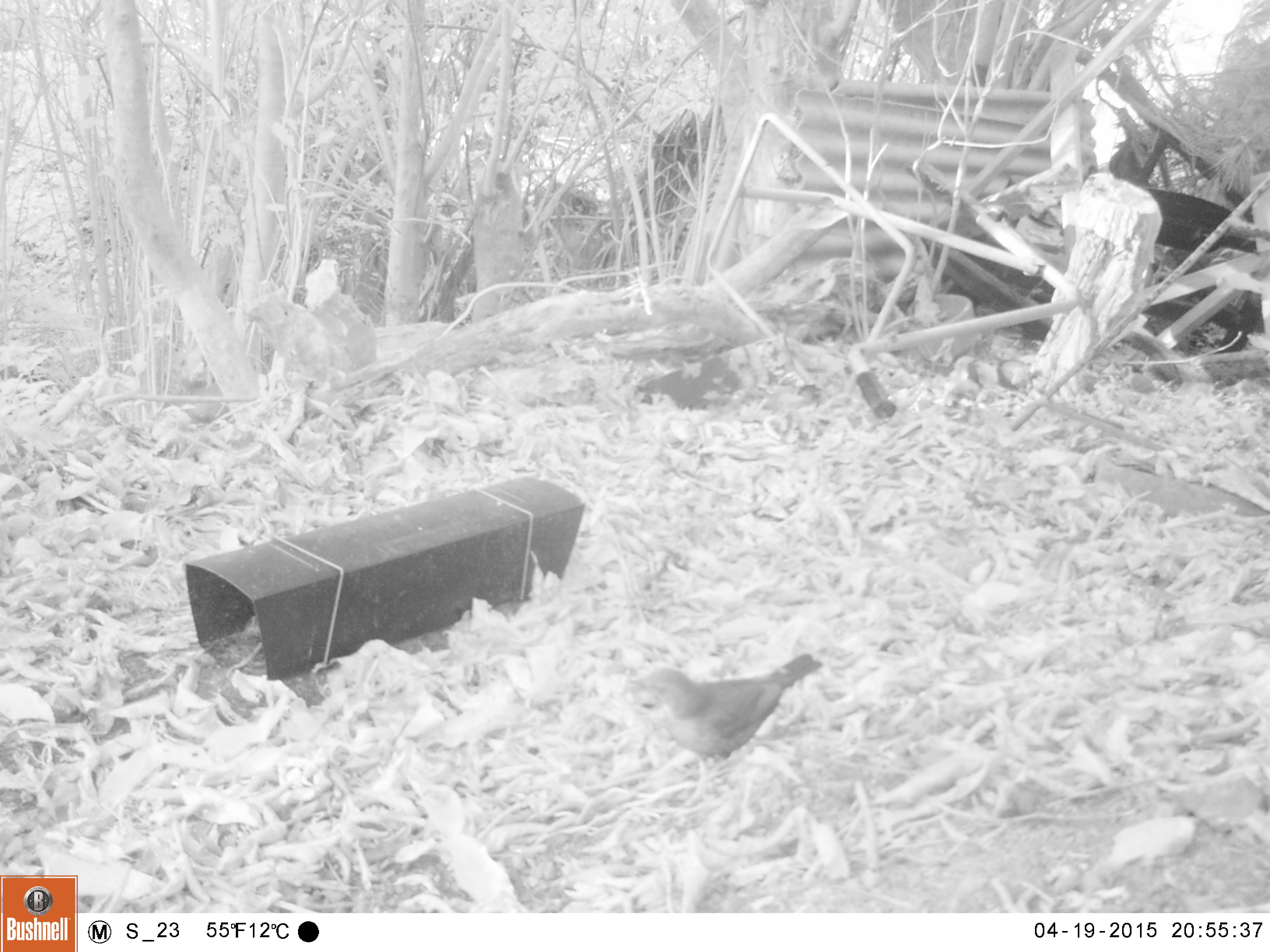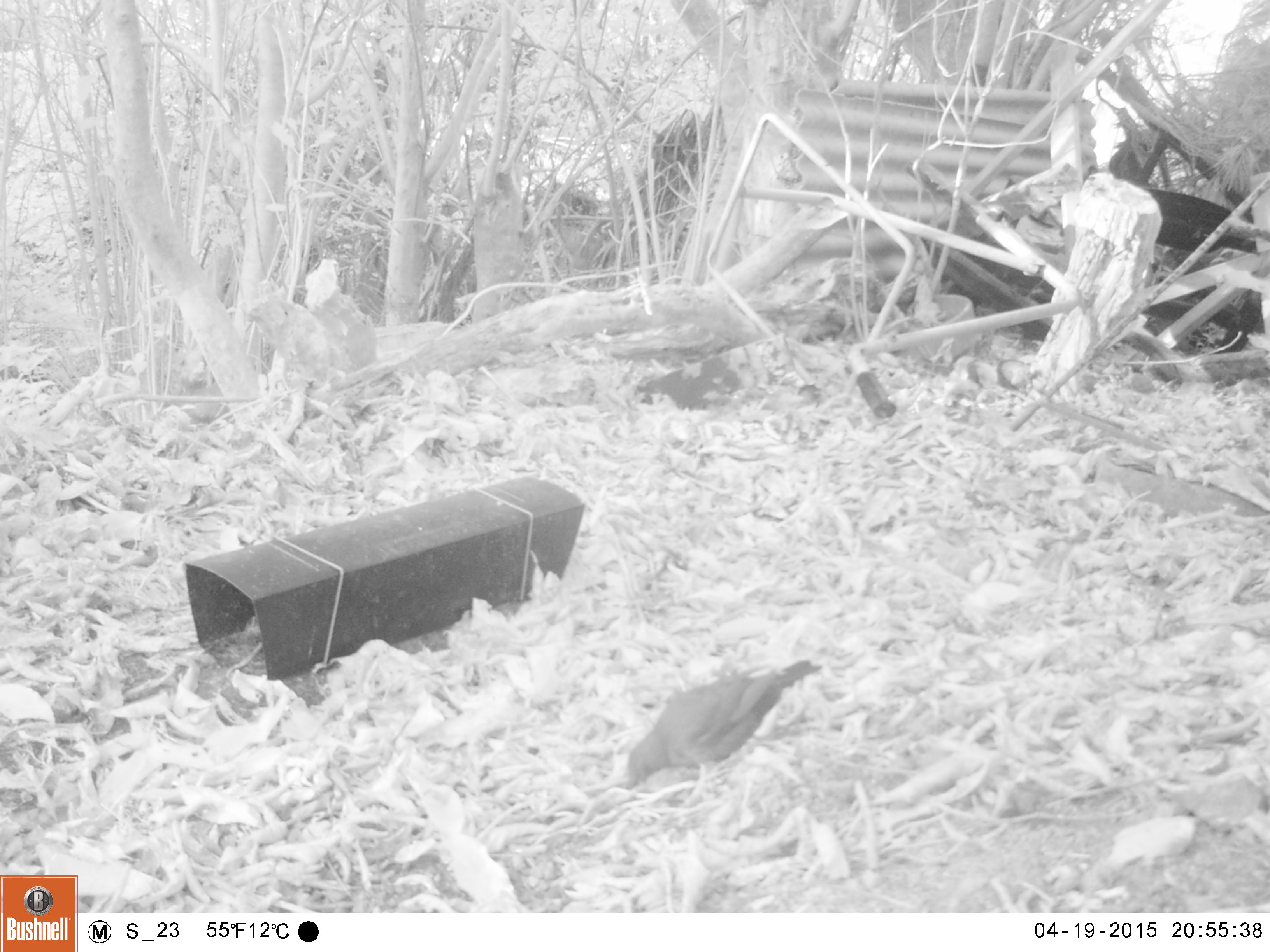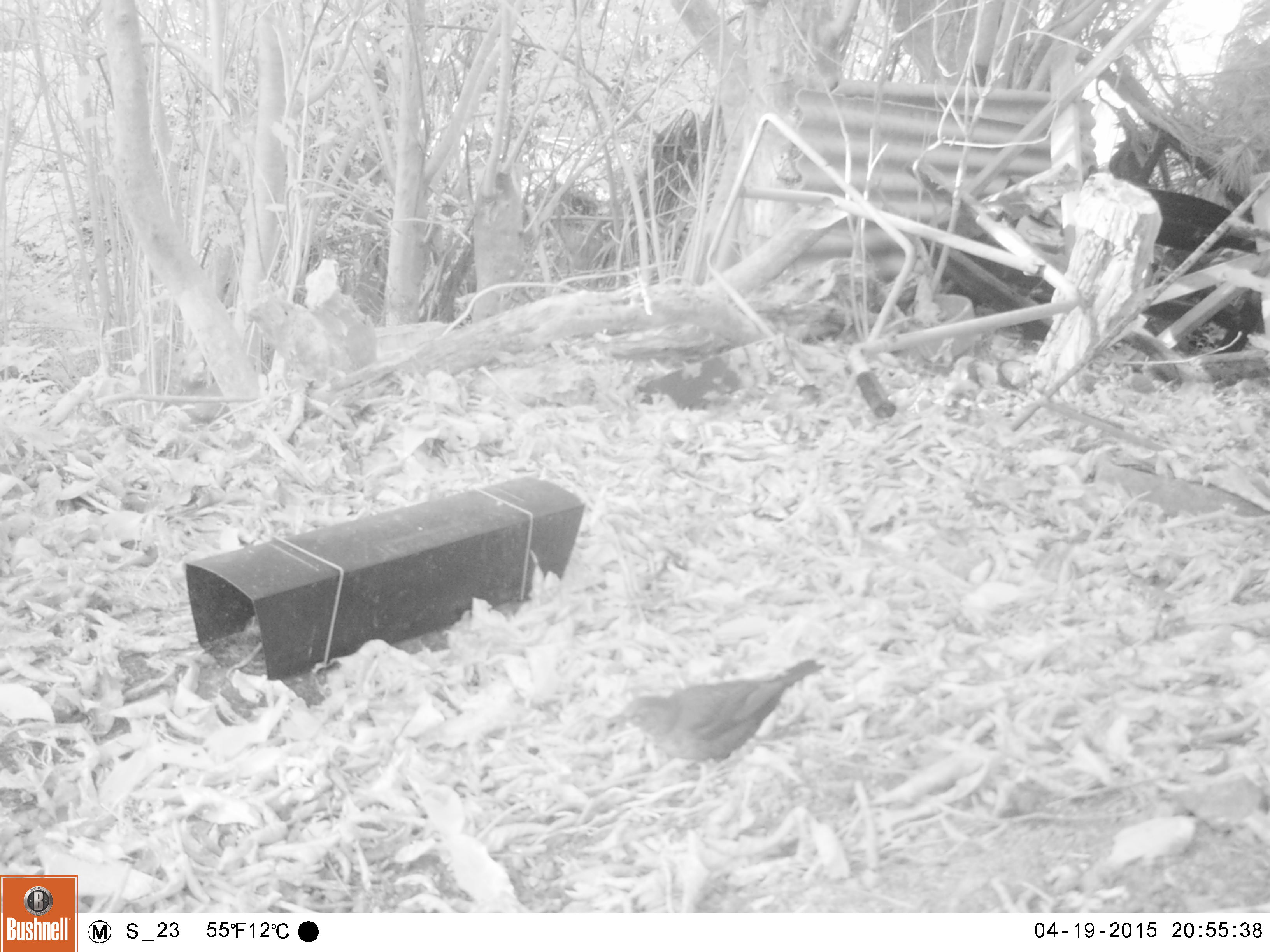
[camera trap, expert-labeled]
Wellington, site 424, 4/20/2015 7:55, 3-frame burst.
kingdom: Animalia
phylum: Chordata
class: Aves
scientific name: Aves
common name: bird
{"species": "bird (Aves)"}